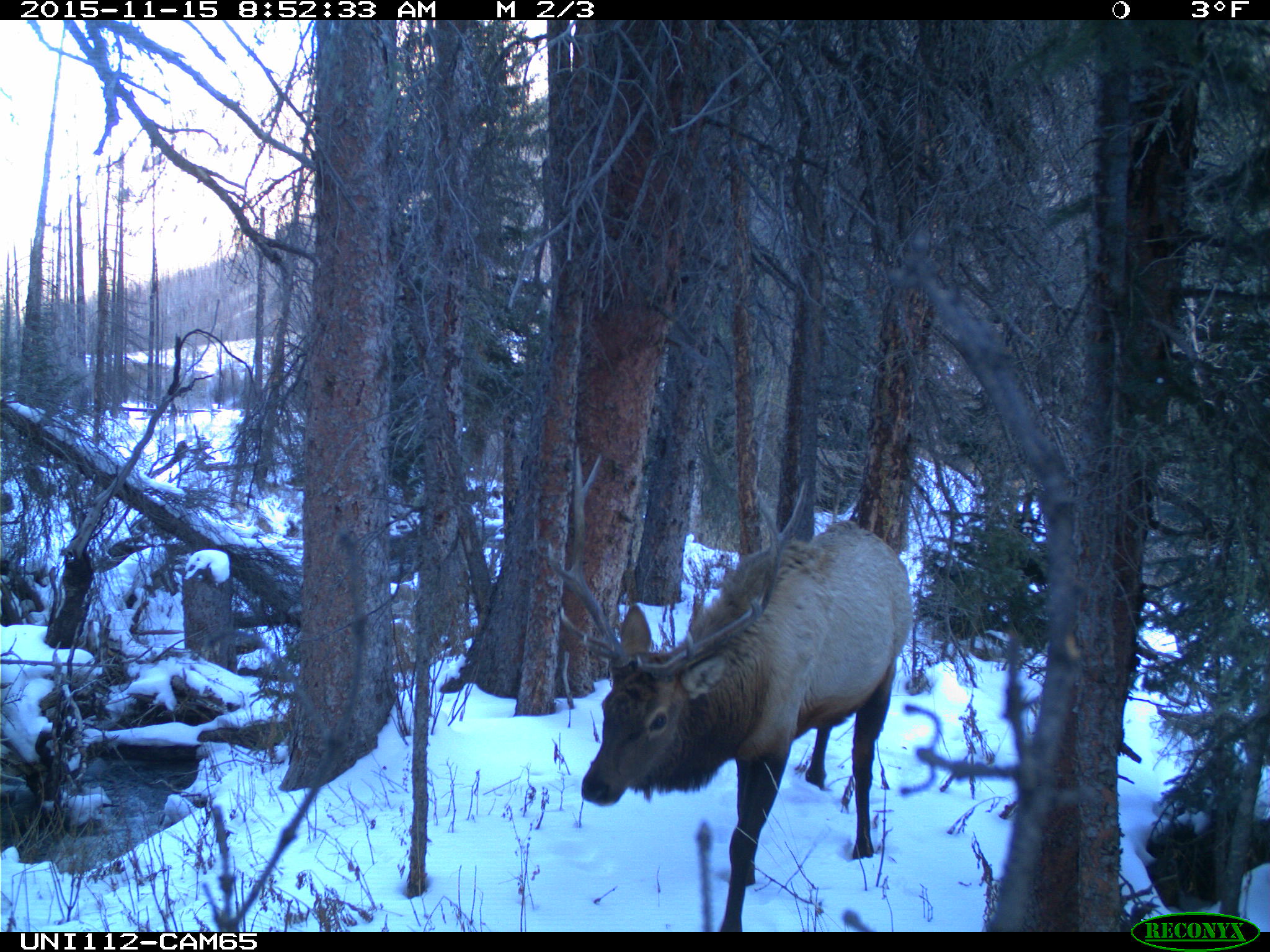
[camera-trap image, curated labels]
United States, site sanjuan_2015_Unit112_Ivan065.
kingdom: Animalia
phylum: Chordata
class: Mammalia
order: Artiodactyla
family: Cervidae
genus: Cervus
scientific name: Cervus elaphus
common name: red deer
Cervus elaphus (red deer).